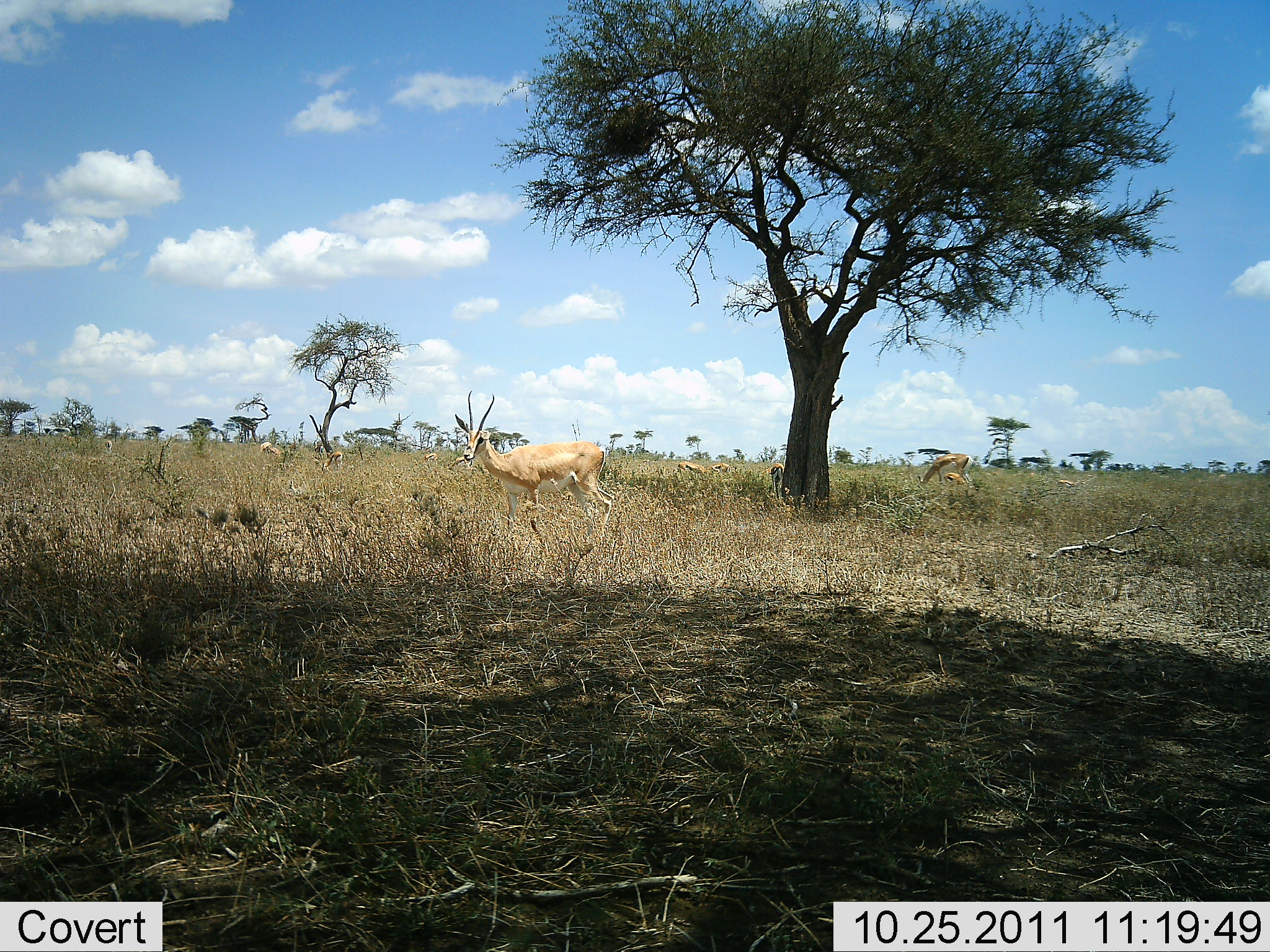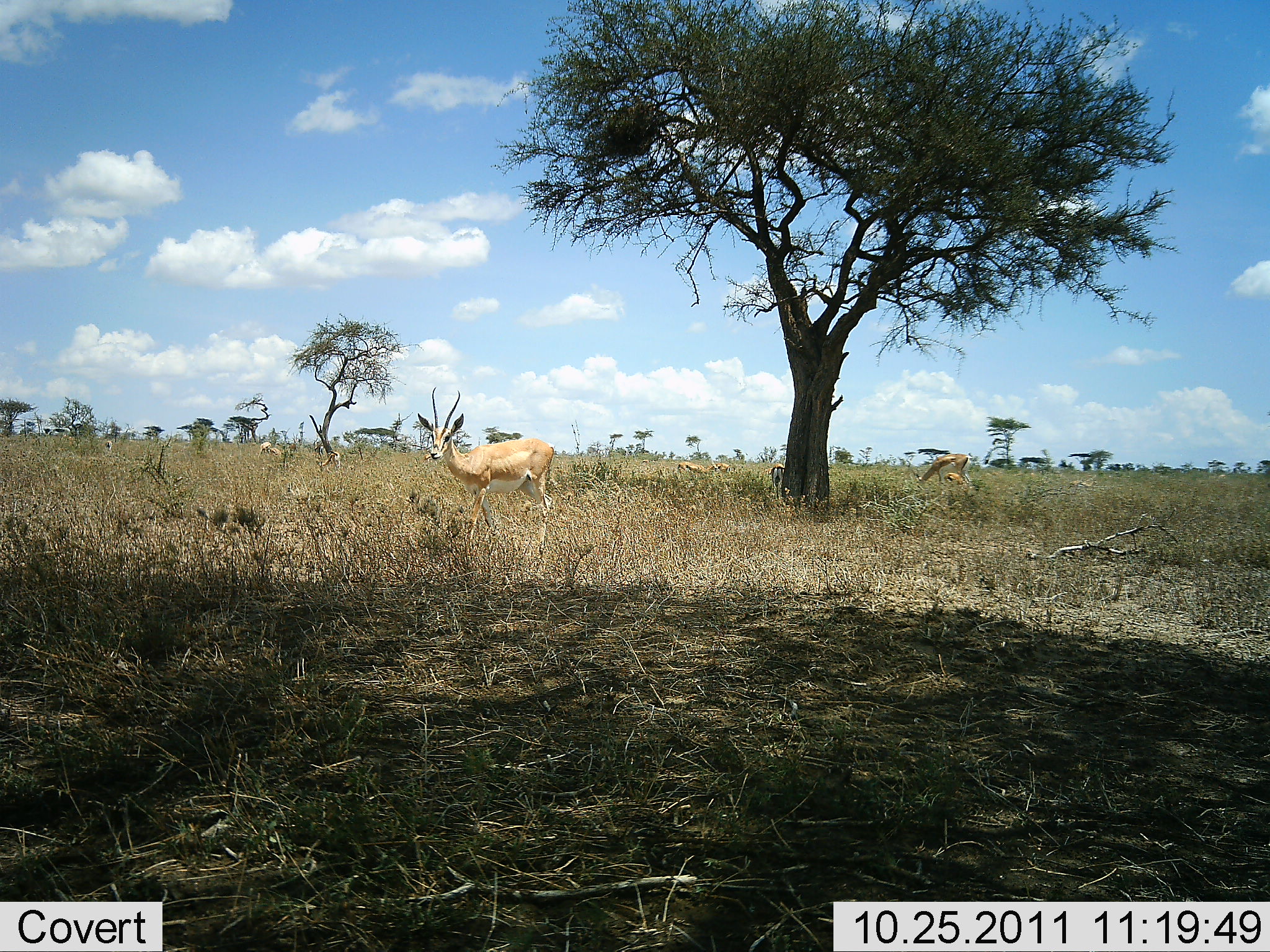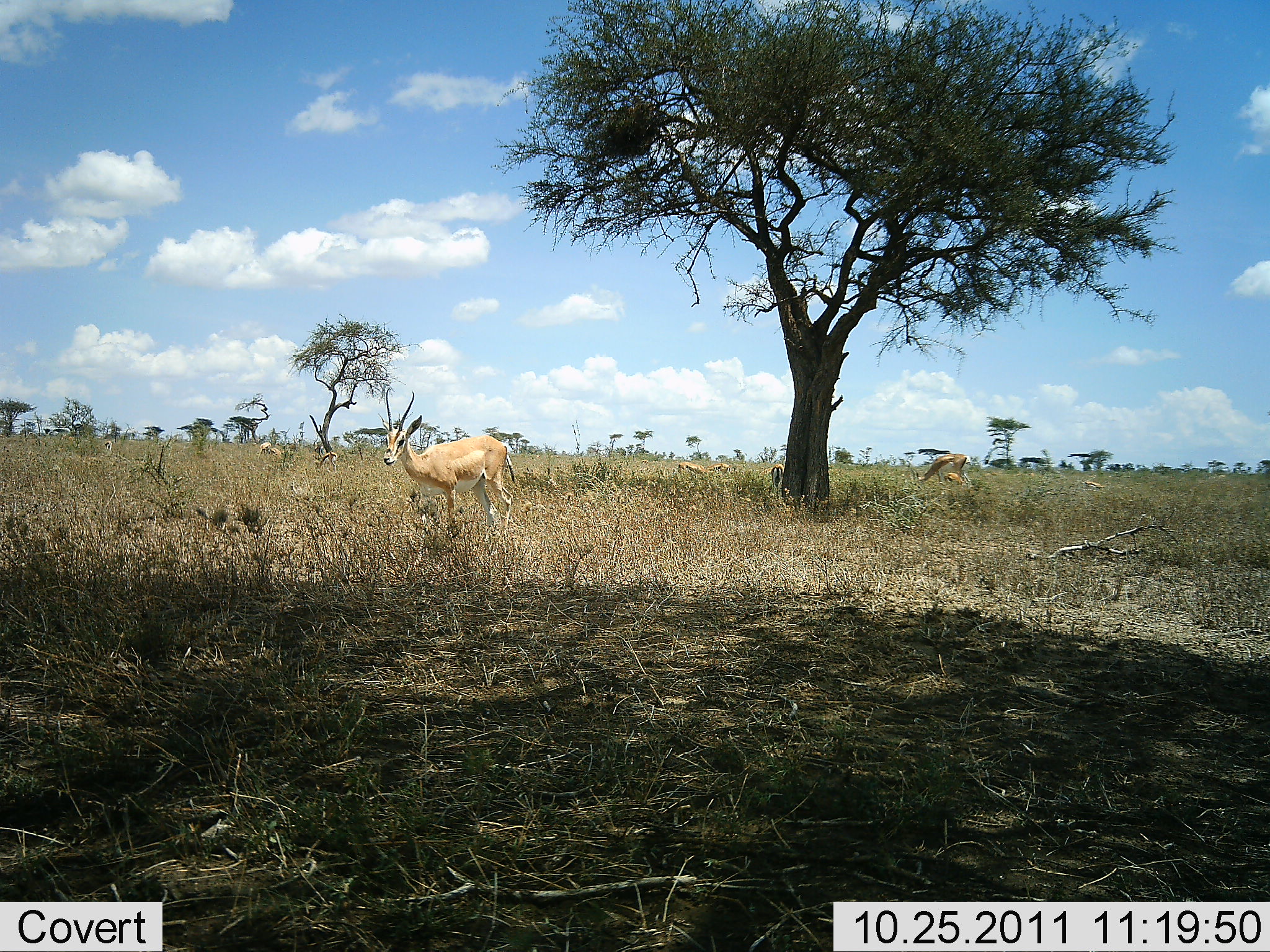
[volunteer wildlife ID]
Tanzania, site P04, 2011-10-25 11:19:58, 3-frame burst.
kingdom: Animalia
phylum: Chordata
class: Mammalia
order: Artiodactyla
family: Bovidae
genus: Nanger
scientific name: Nanger granti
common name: grant's gazelle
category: gazellegrants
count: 5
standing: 47%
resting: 0%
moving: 76%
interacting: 0%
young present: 12%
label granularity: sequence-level